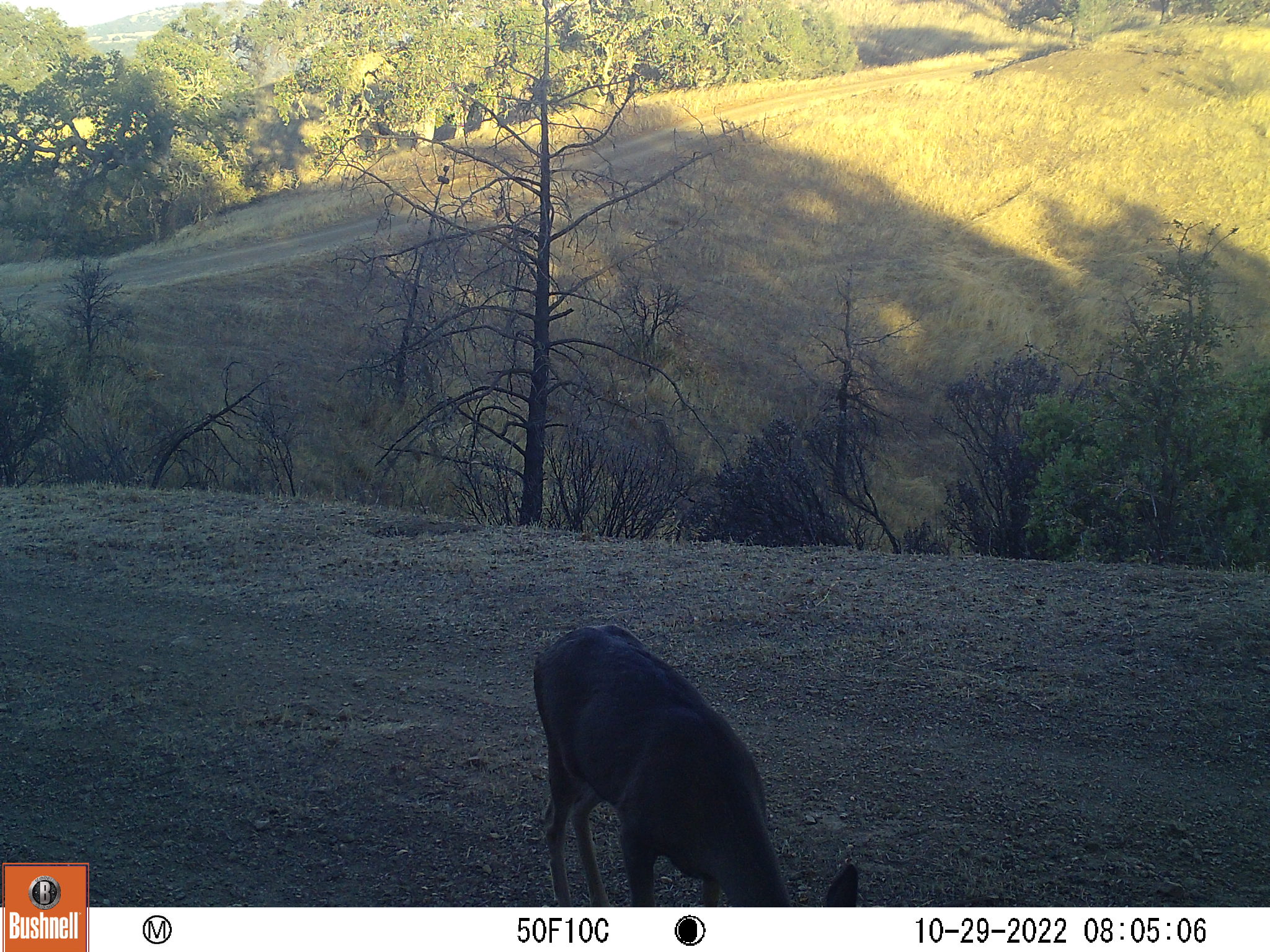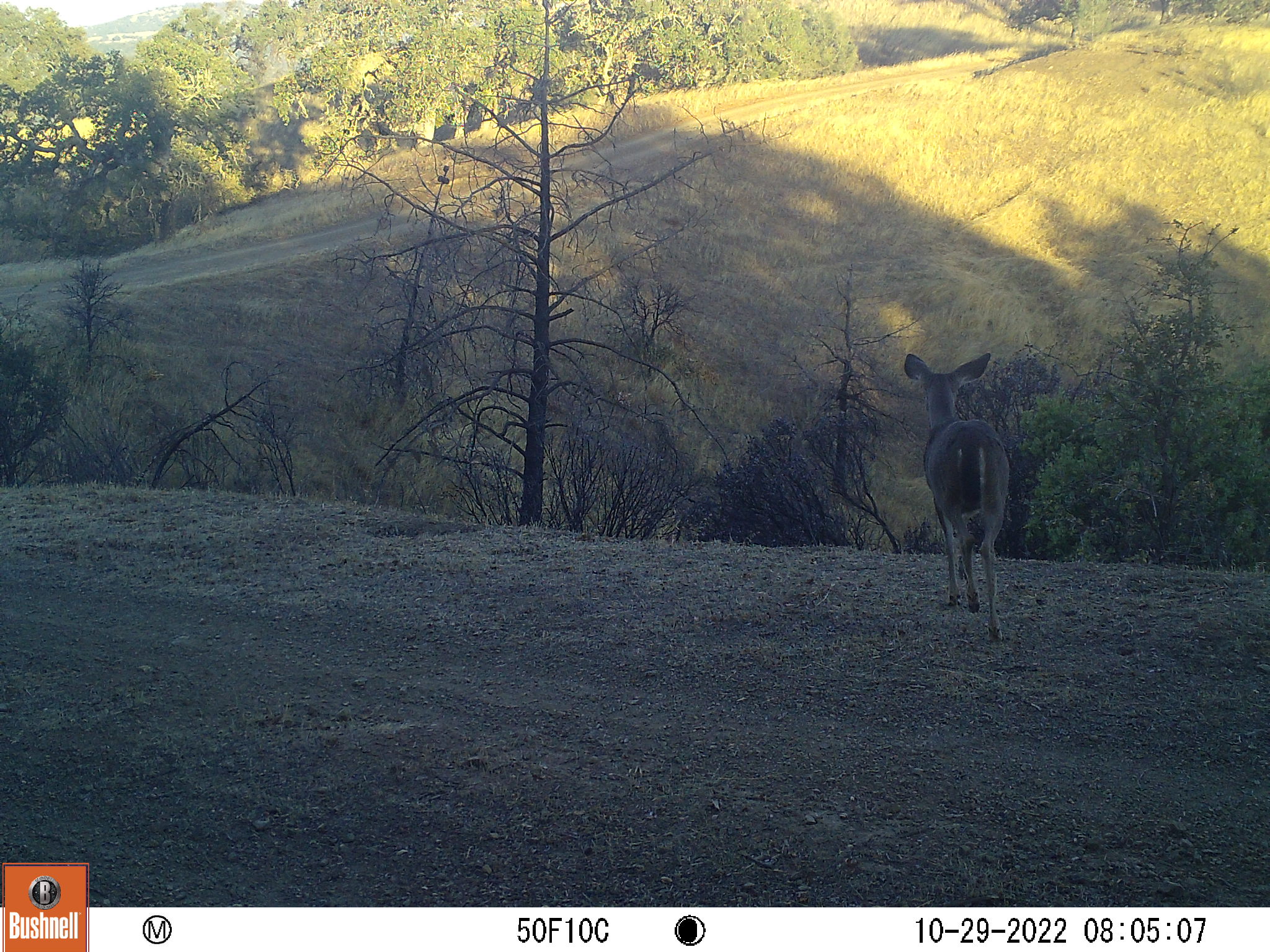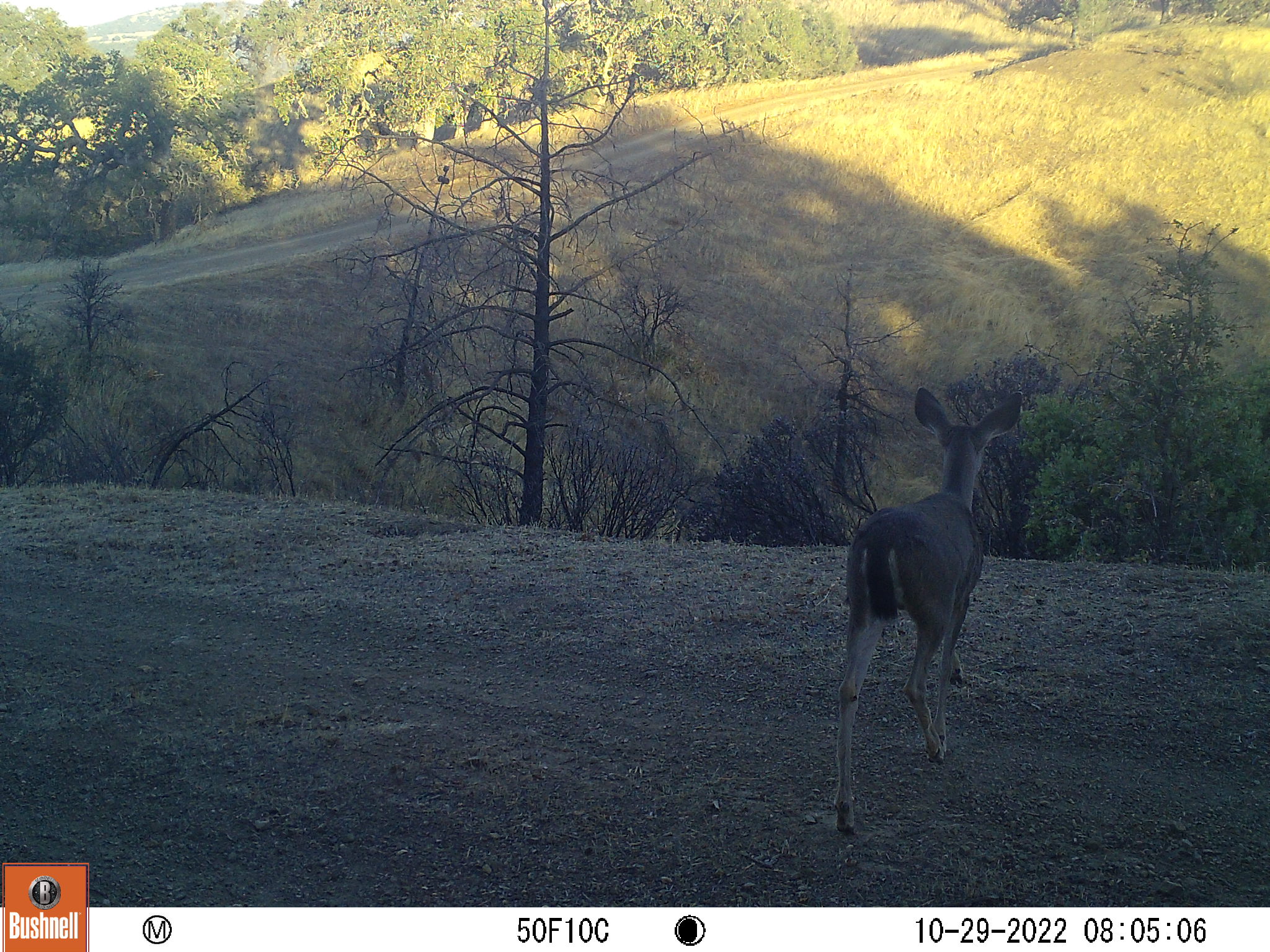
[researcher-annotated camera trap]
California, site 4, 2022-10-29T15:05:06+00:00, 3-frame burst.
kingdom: Animalia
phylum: Chordata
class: Mammalia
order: Artiodactyla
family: Cervidae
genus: Odocoileus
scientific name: Odocoileus hemionus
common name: mule deer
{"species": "mule deer (Odocoileus hemionus)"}